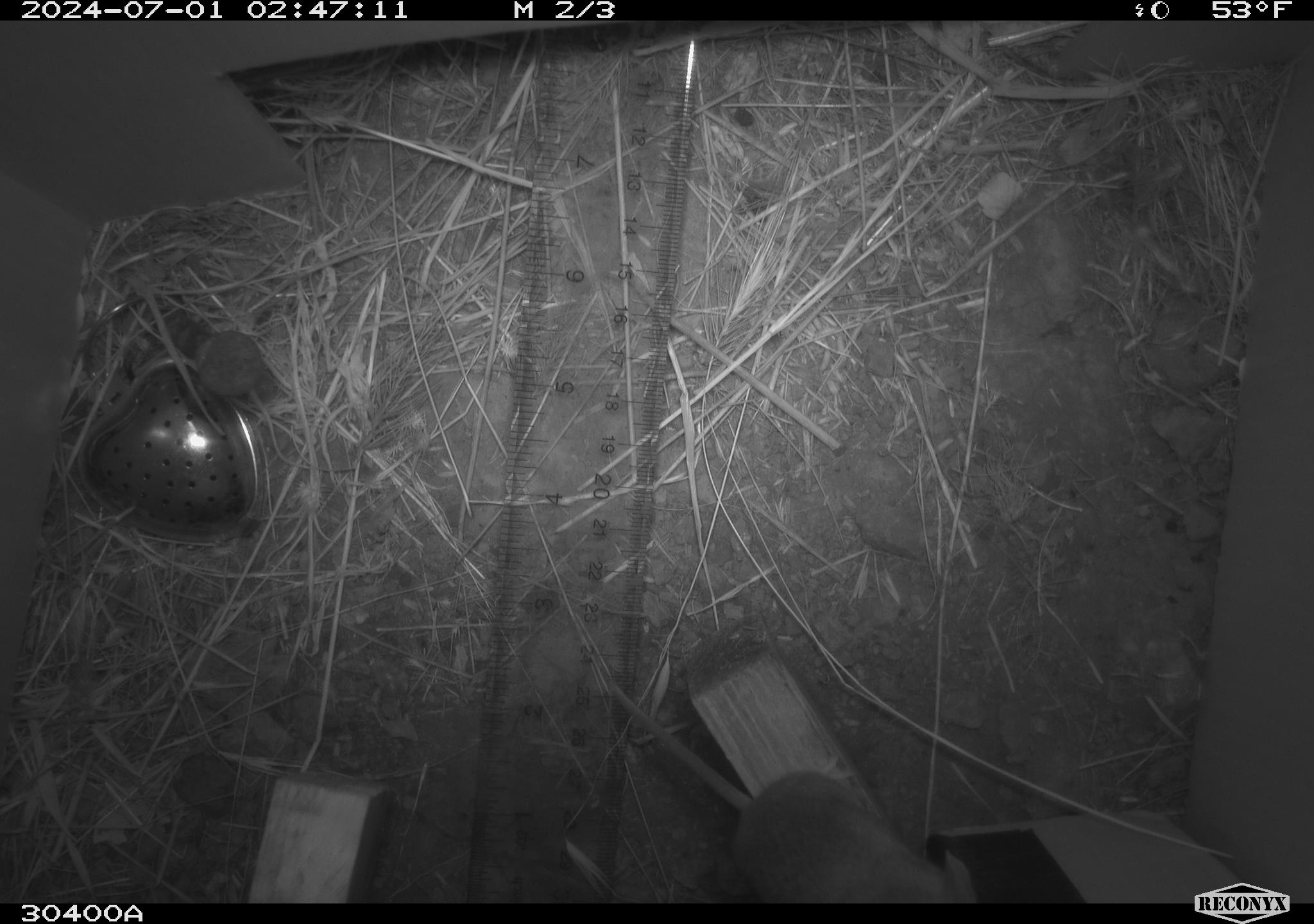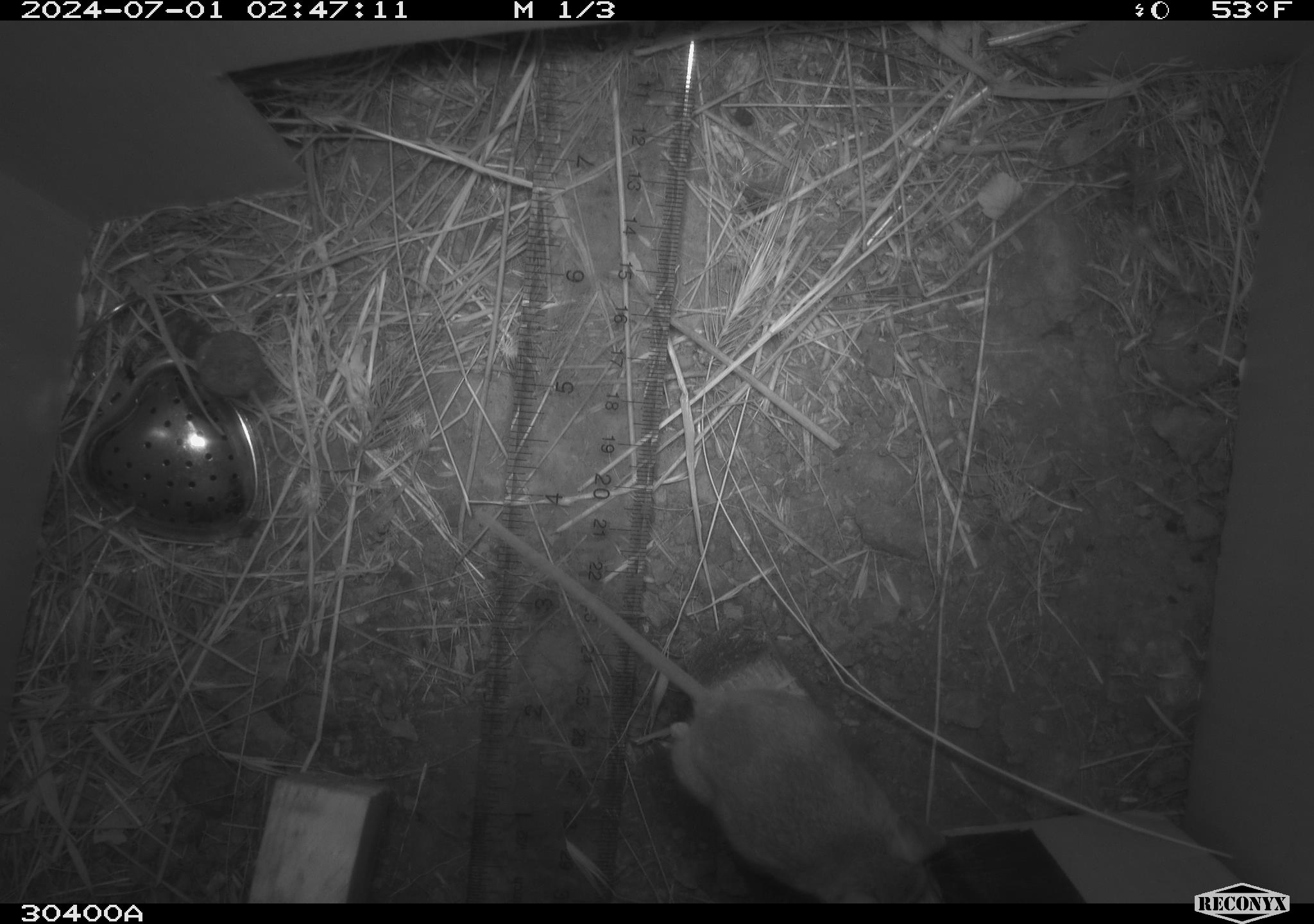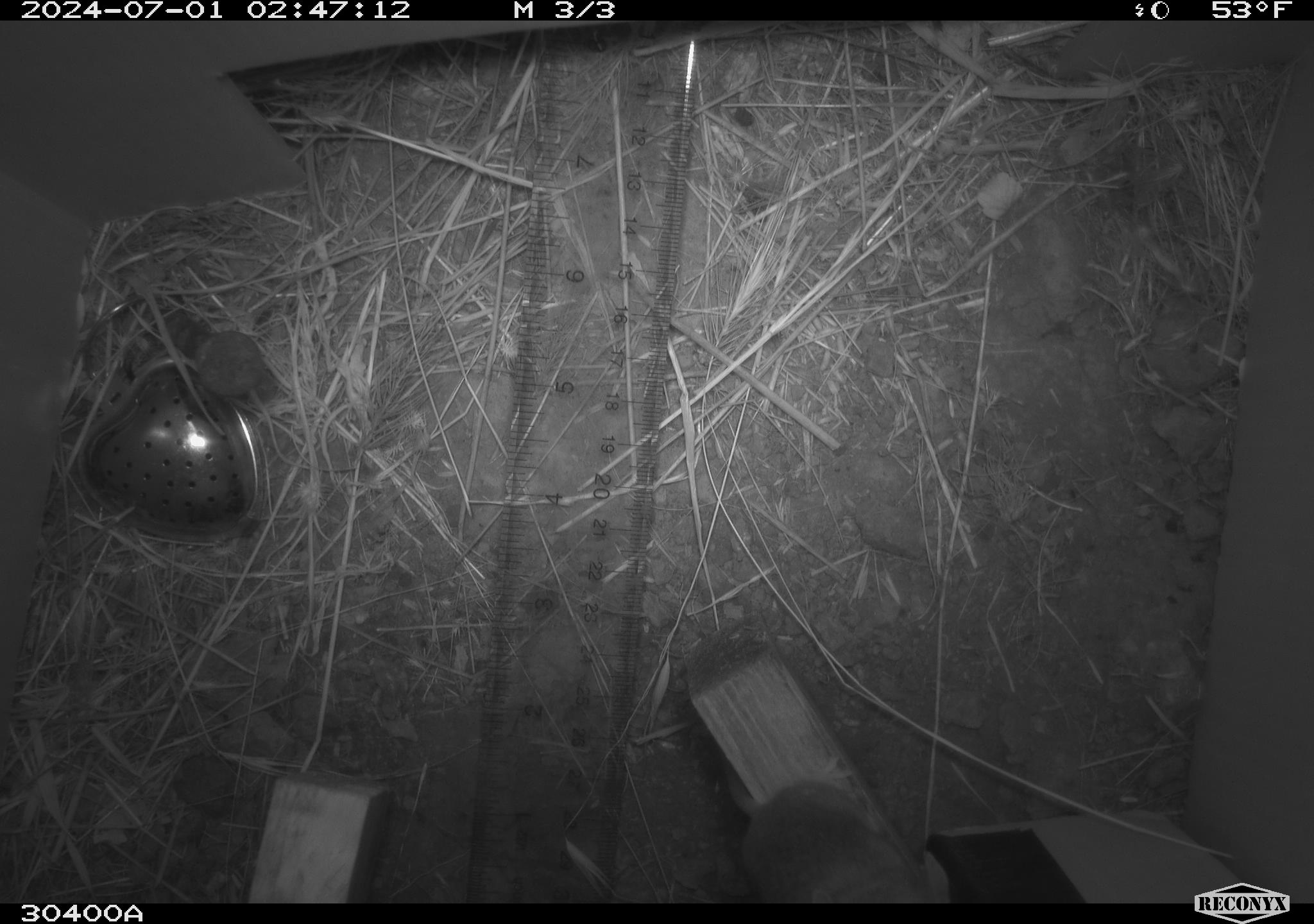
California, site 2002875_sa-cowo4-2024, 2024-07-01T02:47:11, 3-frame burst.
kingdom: Animalia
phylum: Chordata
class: Mammalia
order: Rodentia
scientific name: Rodentia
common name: mouse species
Mouse species (Rodentia).